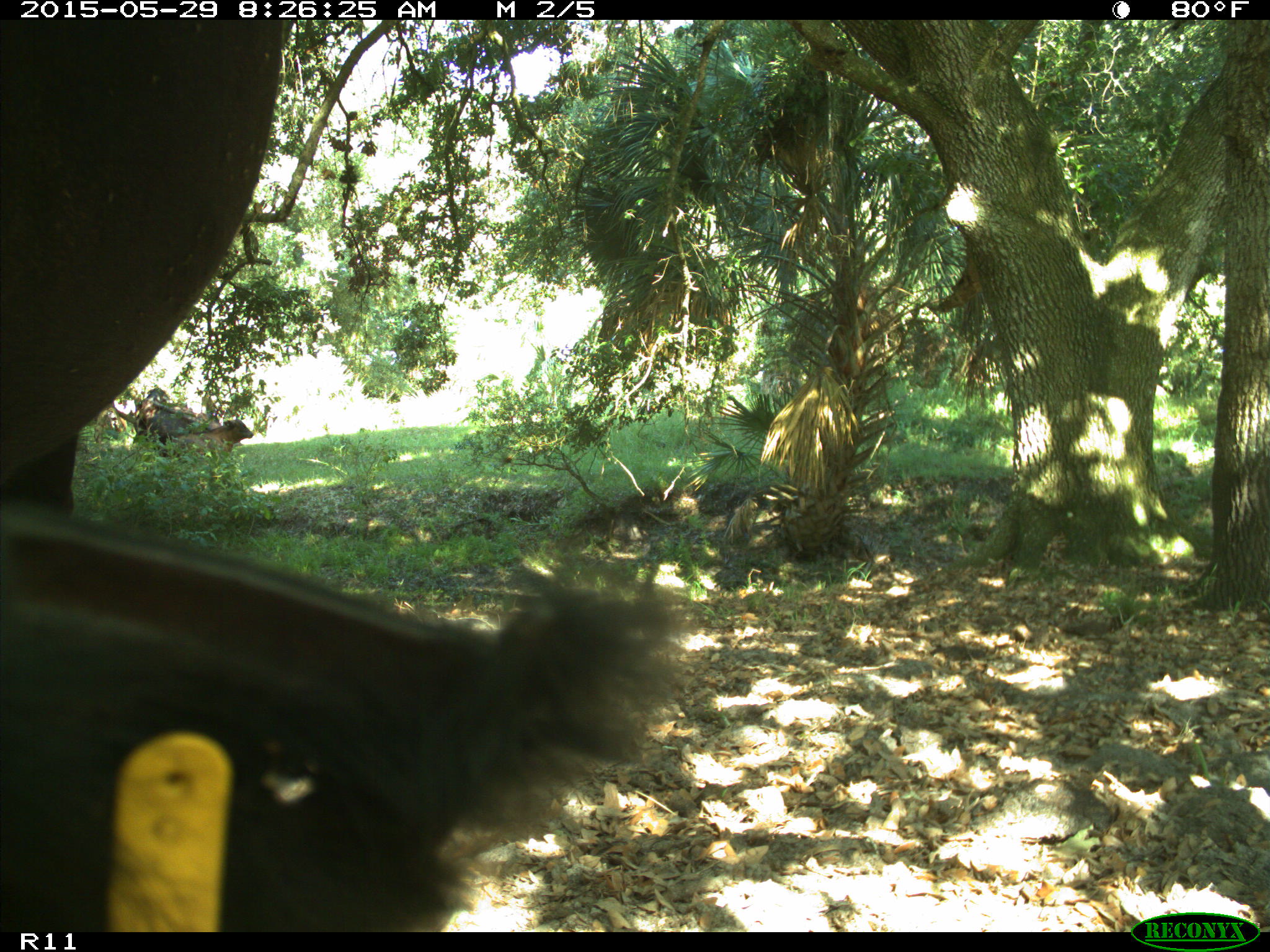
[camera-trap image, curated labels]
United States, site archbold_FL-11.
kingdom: Animalia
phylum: Chordata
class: Mammalia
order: Artiodactyla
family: Bovidae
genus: Bos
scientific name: Bos taurus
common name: domestic cow